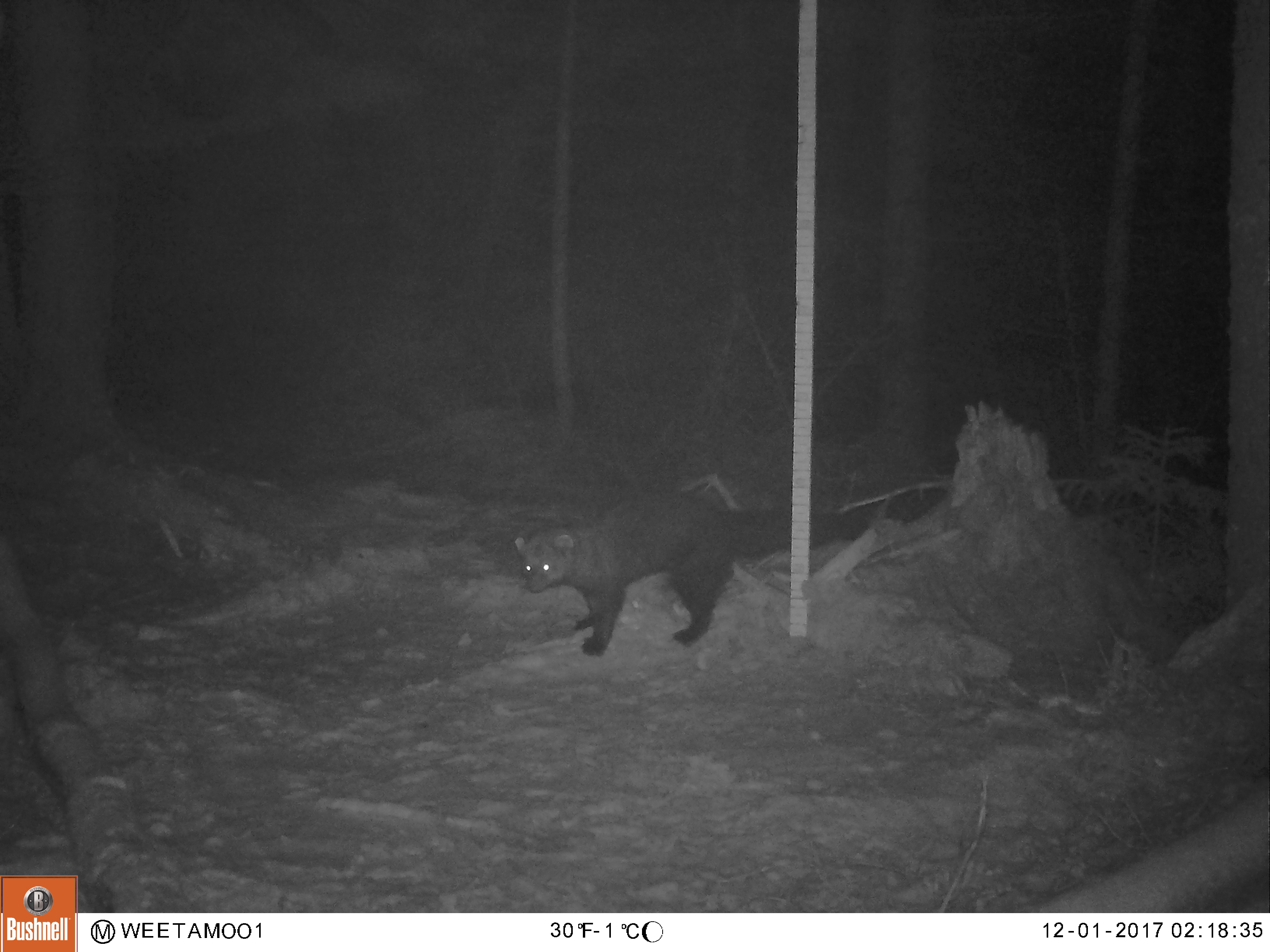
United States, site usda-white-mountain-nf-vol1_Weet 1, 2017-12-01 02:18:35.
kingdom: Animalia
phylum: Chordata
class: Mammalia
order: Carnivora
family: Mustelidae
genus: Pekania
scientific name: Pekania pennanti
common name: fisher